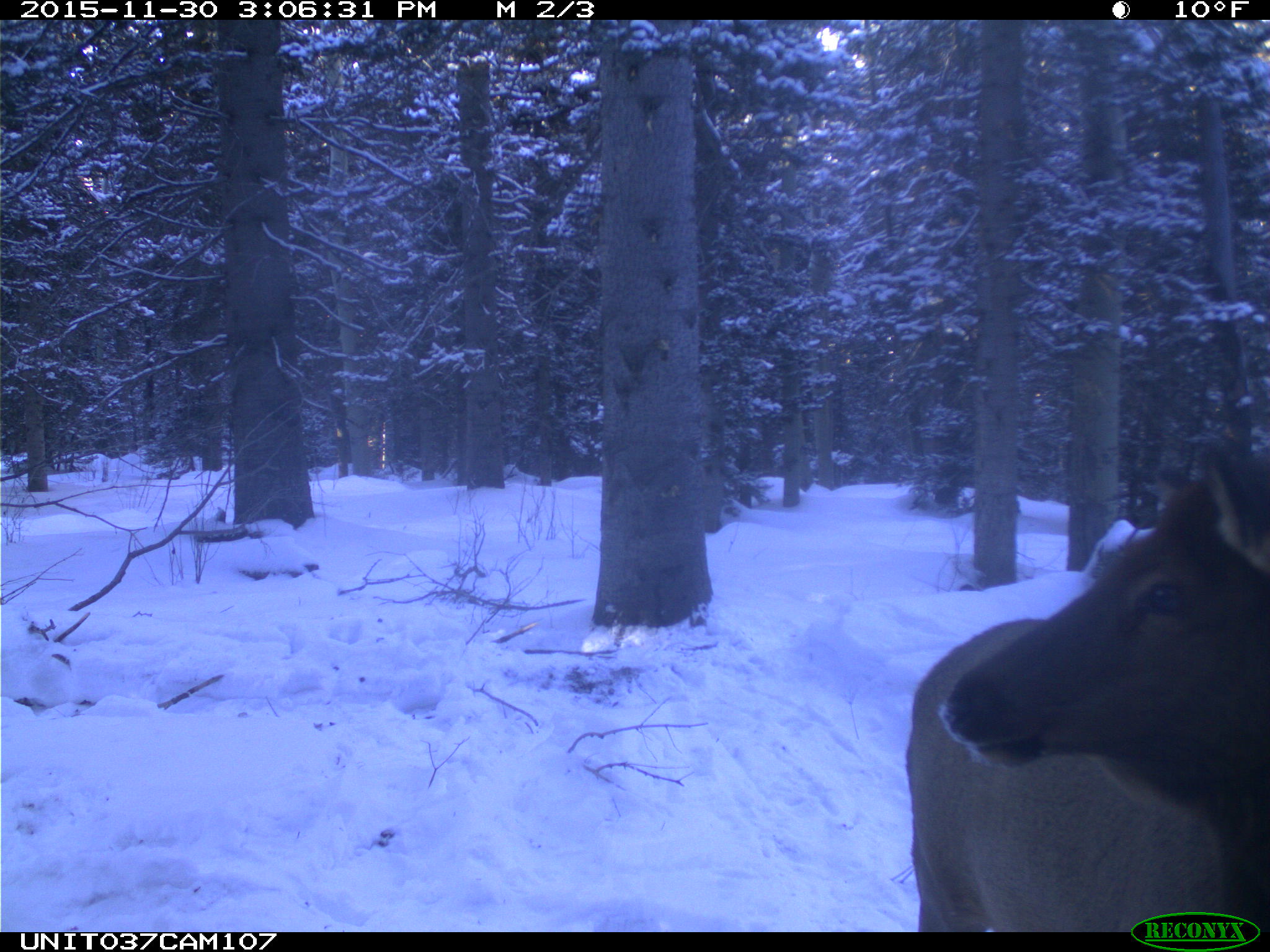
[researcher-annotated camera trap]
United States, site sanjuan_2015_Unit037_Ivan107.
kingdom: Animalia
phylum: Chordata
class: Mammalia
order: Artiodactyla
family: Cervidae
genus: Cervus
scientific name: Cervus elaphus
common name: red deer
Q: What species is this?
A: Cervus elaphus (red deer).